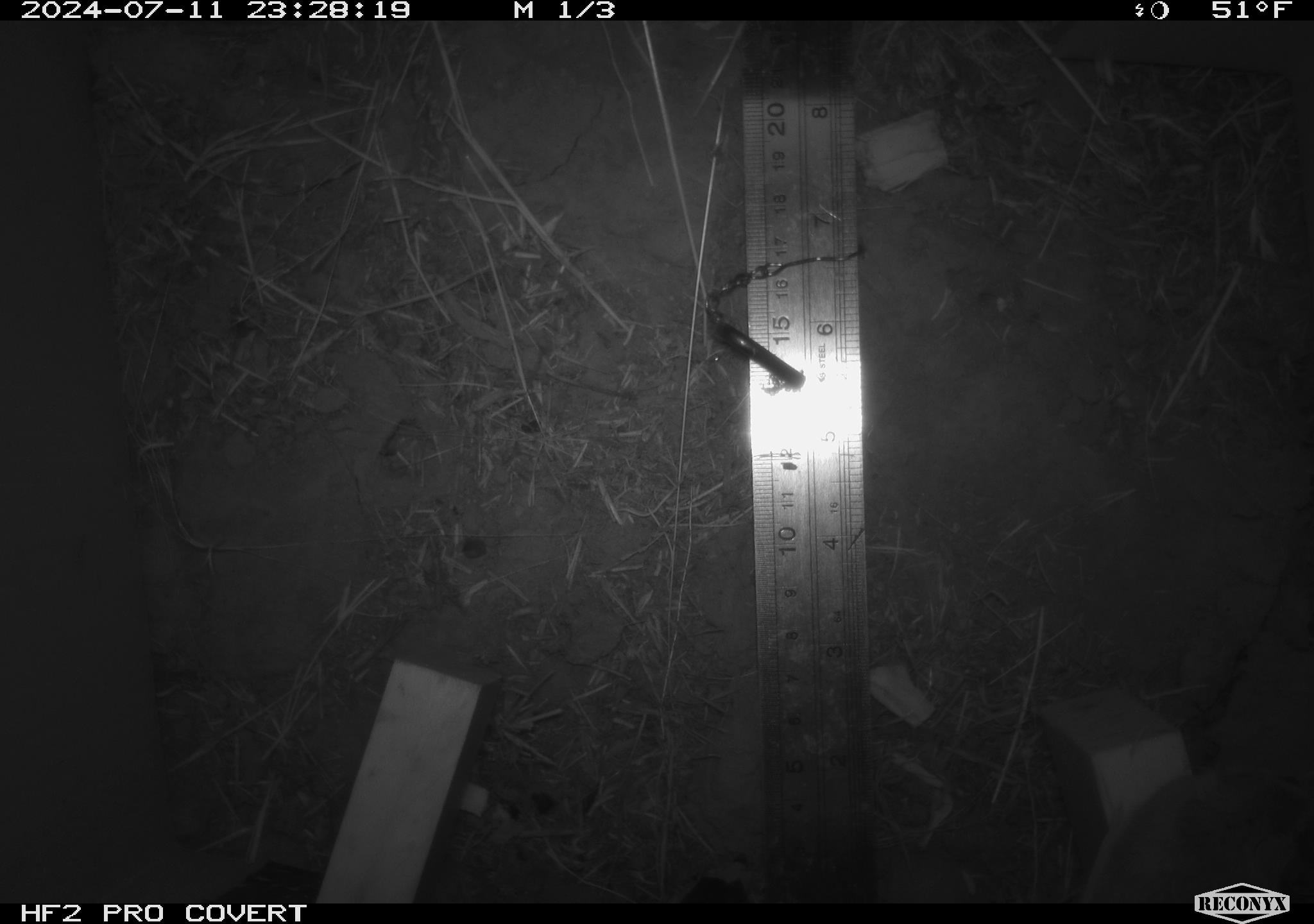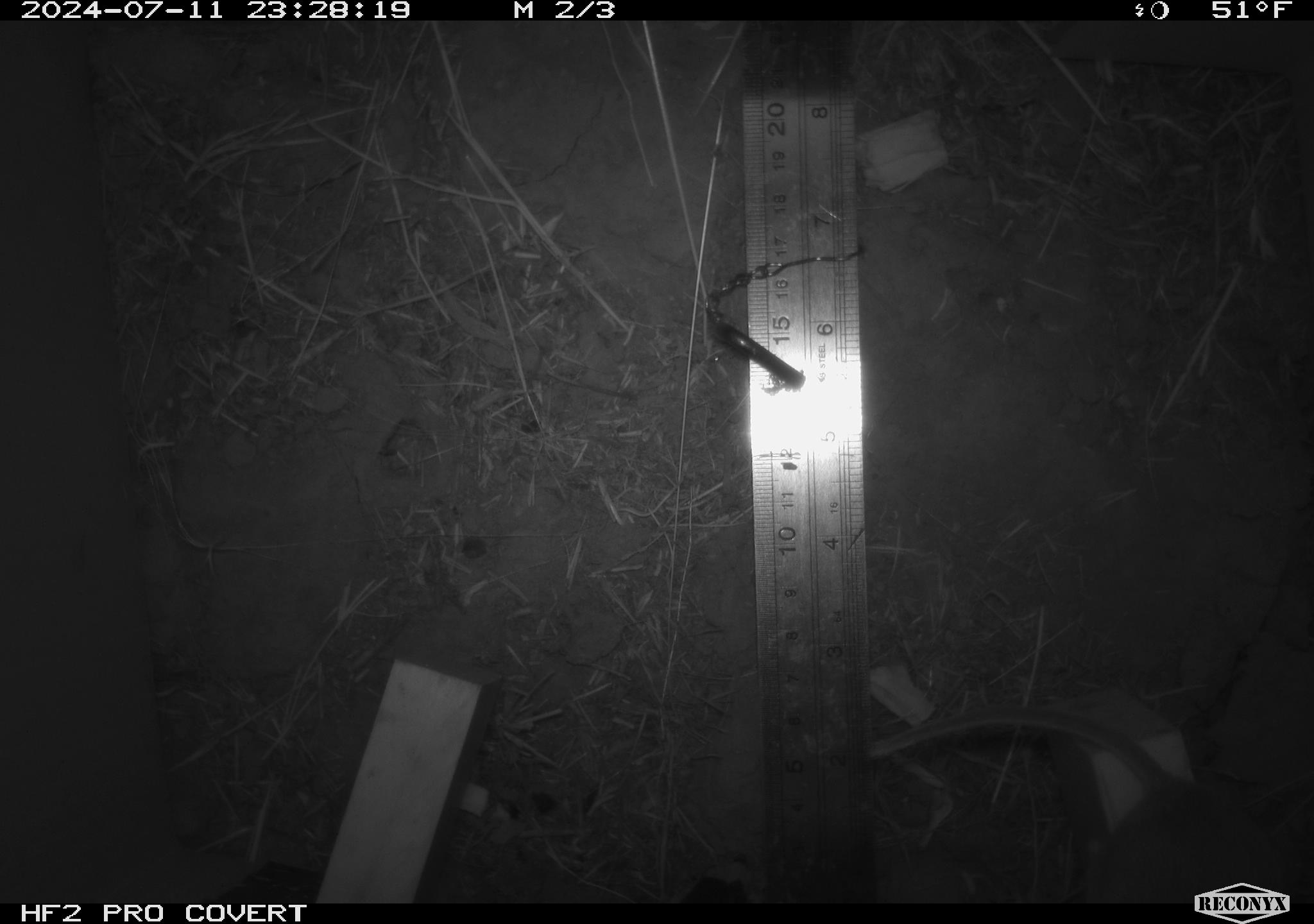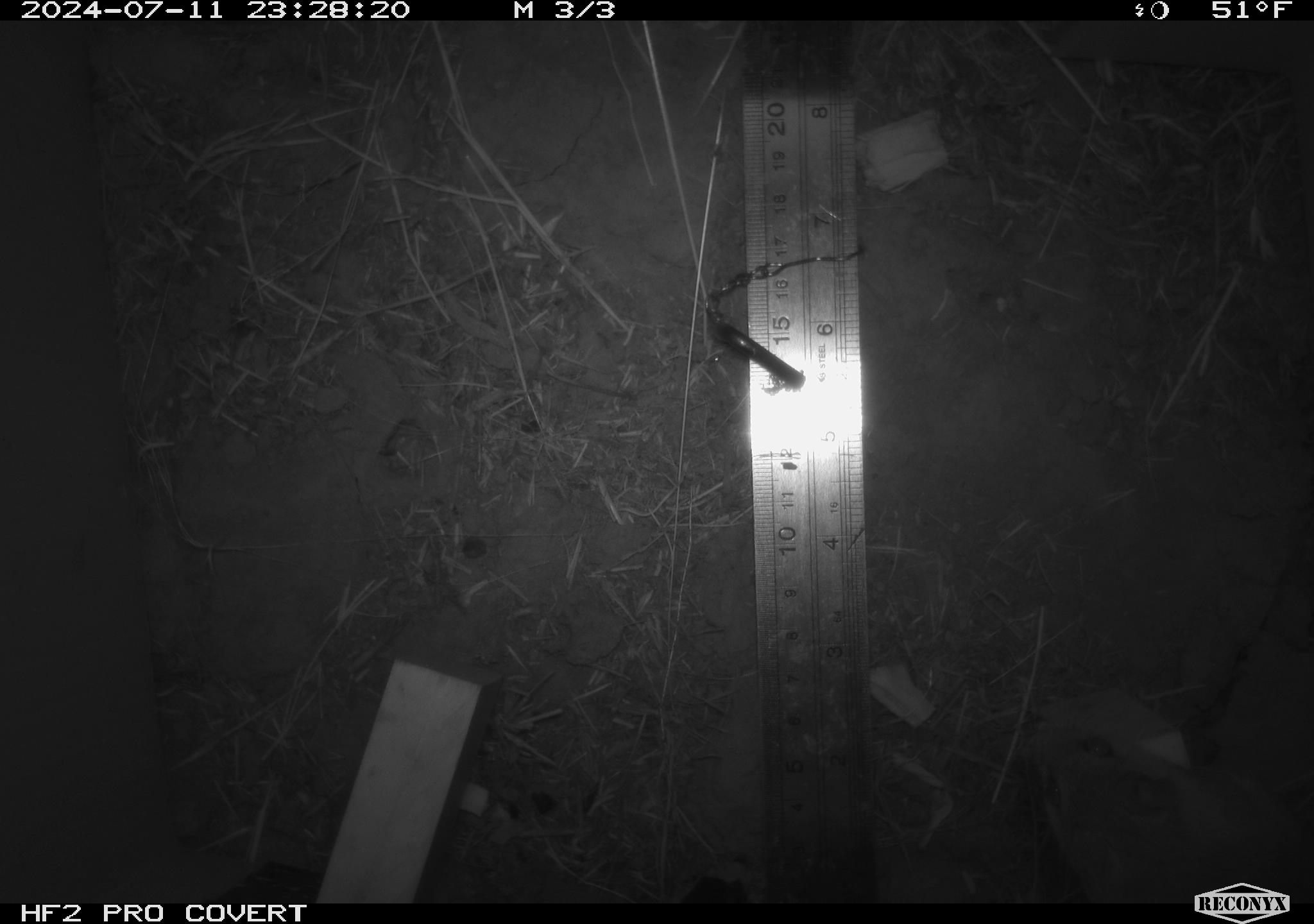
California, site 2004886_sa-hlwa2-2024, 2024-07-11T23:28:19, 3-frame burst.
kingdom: Animalia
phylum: Chordata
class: Mammalia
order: Rodentia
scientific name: Rodentia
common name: mouse species